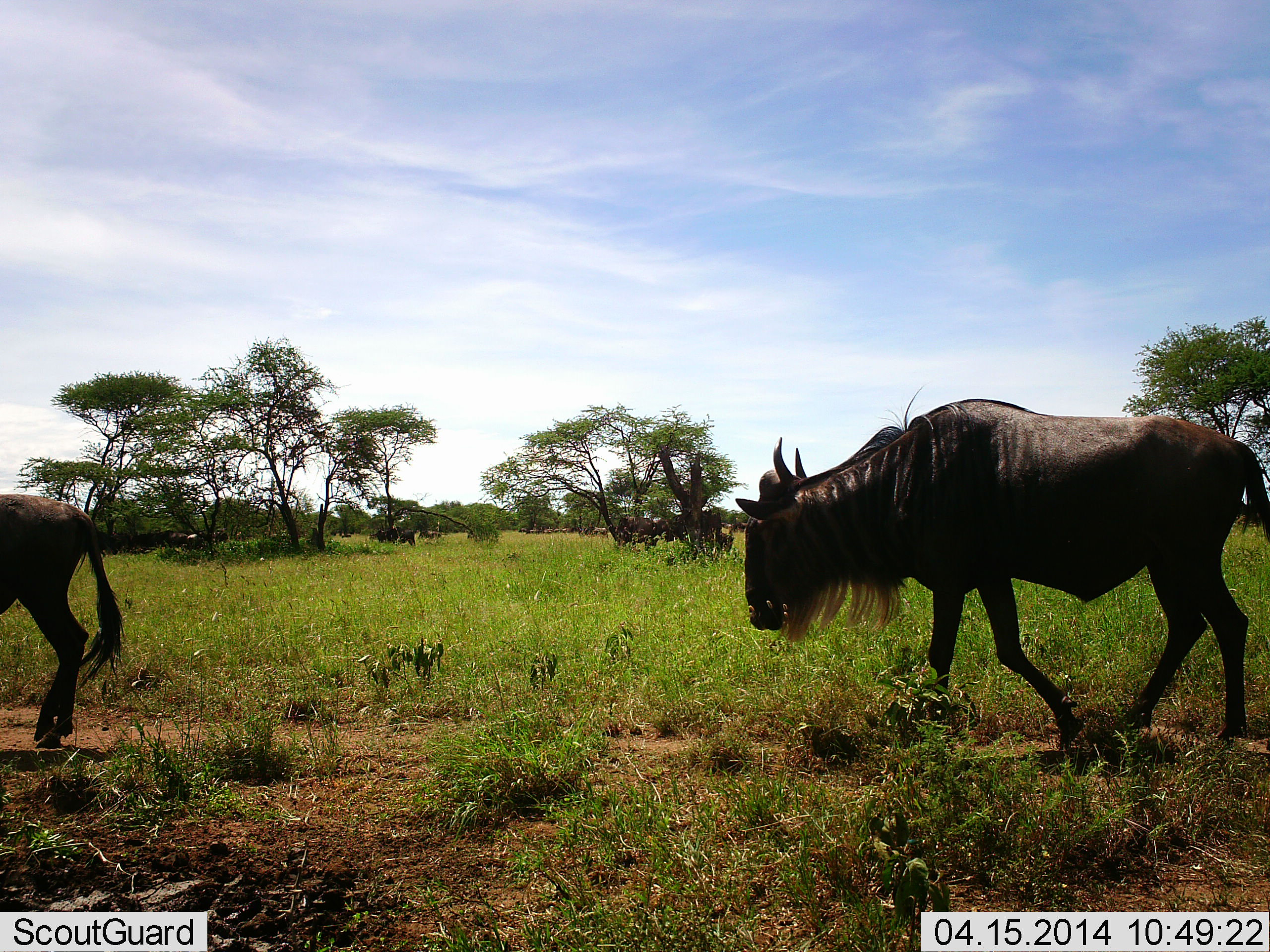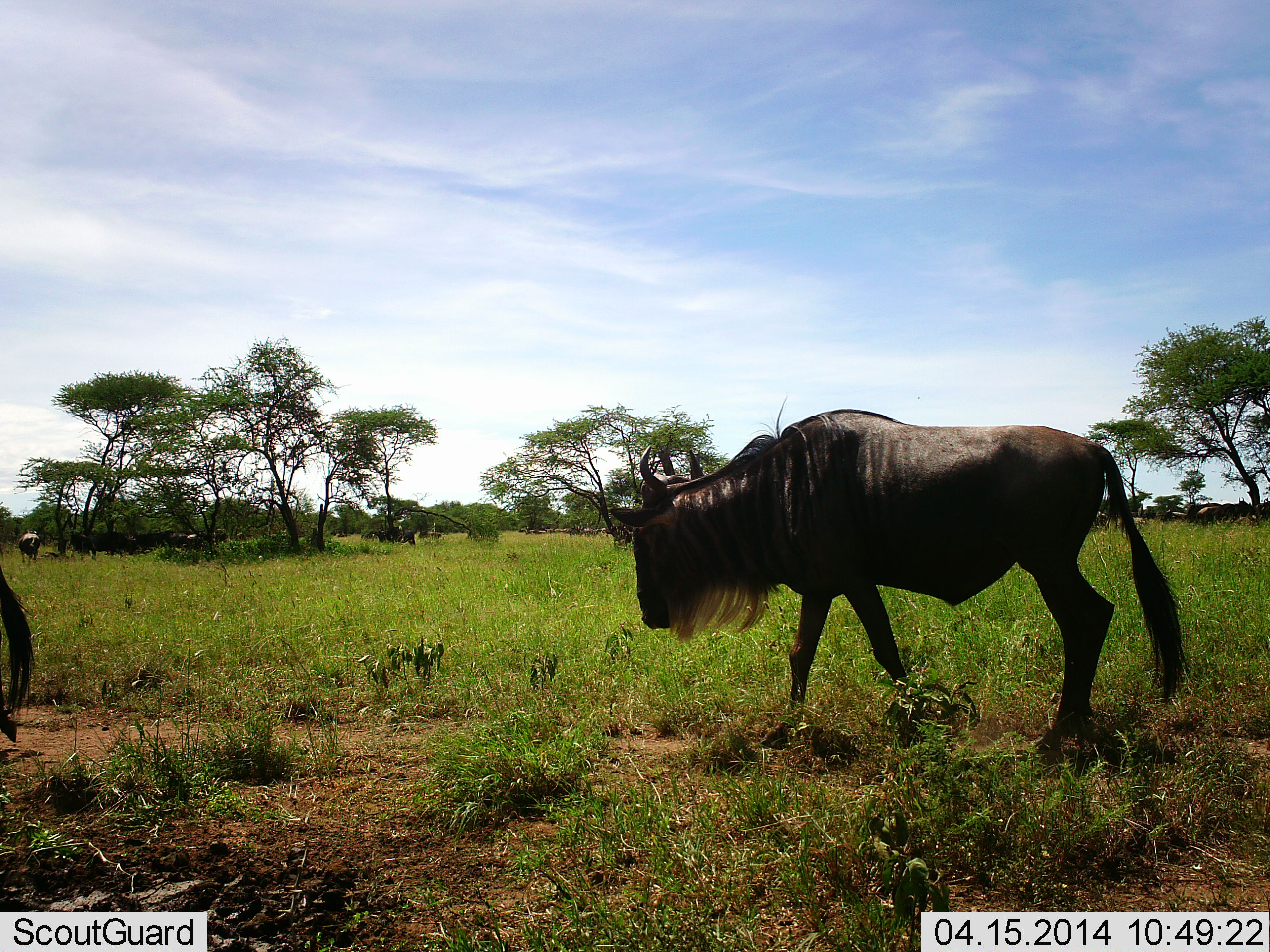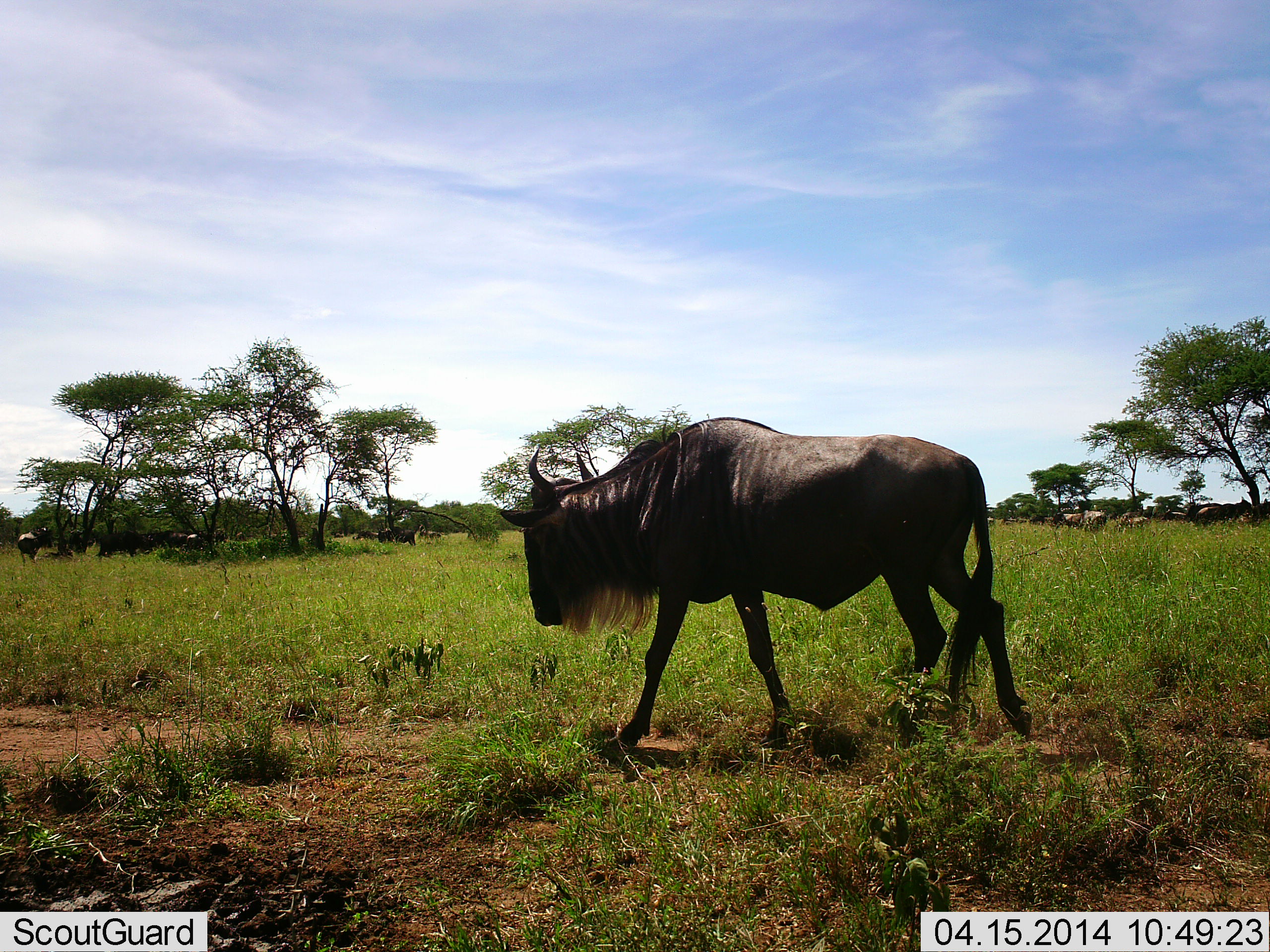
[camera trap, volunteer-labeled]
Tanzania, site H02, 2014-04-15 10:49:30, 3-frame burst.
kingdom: Animalia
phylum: Chordata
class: Mammalia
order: Artiodactyla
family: Bovidae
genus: Connochaetes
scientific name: Connochaetes taurinus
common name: blue wildebeest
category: wildebeest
Wildebeest (blue wildebeest) (Connochaetes taurinus), count 7. Behavior (volunteer vote fractions): standing 30%, resting 20%, moving 100%, interacting 0%. Young present (vote fraction): 10%. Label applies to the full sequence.